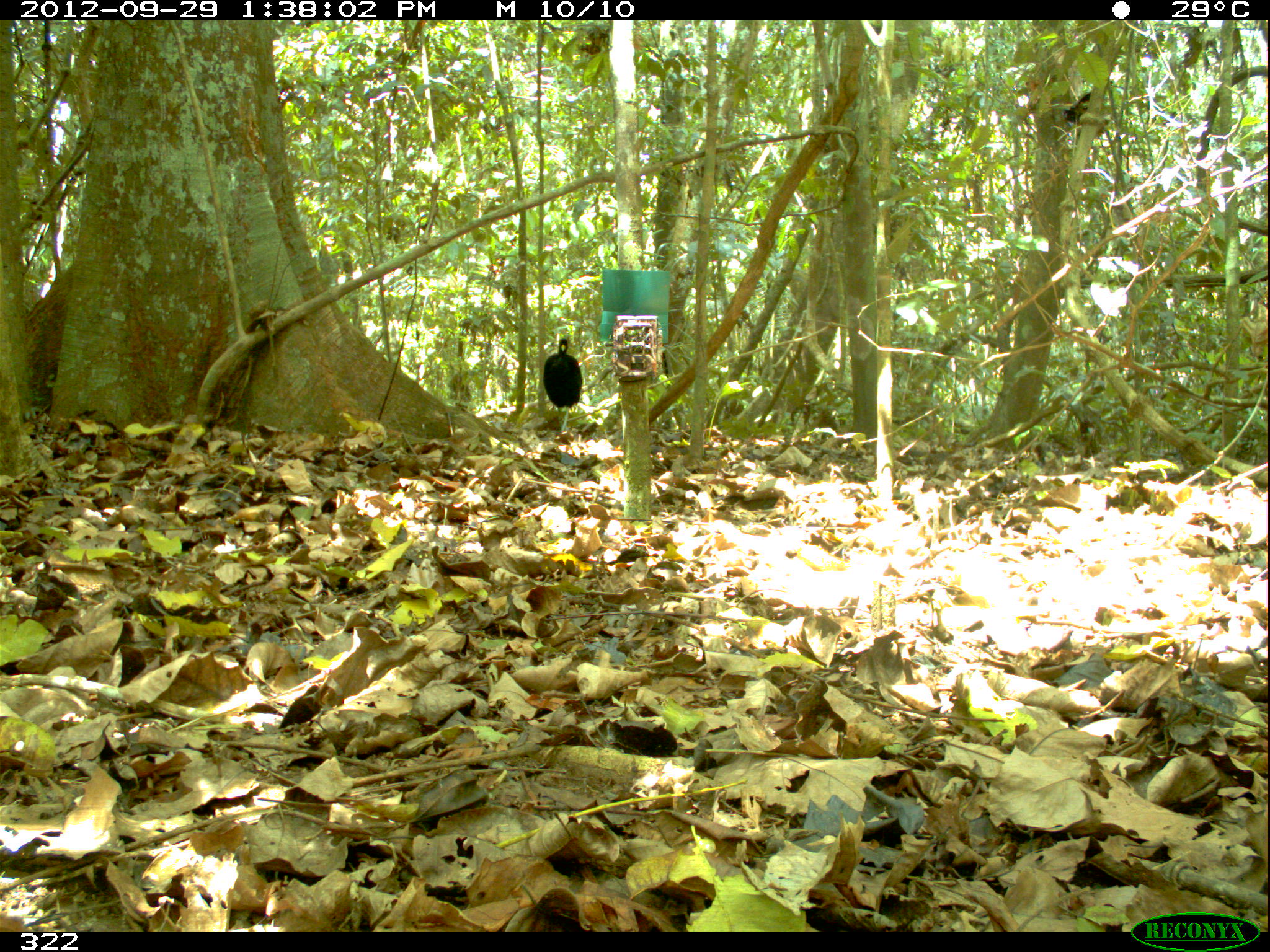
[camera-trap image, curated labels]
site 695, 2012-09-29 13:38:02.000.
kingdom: Animalia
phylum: Chordata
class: Aves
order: Gruiformes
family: Psophiidae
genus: Psophia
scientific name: Psophia leucoptera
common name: pale-winged trumpeter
Psophia leucoptera (pale-winged trumpeter).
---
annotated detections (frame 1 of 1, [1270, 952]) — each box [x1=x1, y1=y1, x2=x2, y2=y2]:
psophia leucoptera: [x1=542, y1=338, x2=583, y2=432]